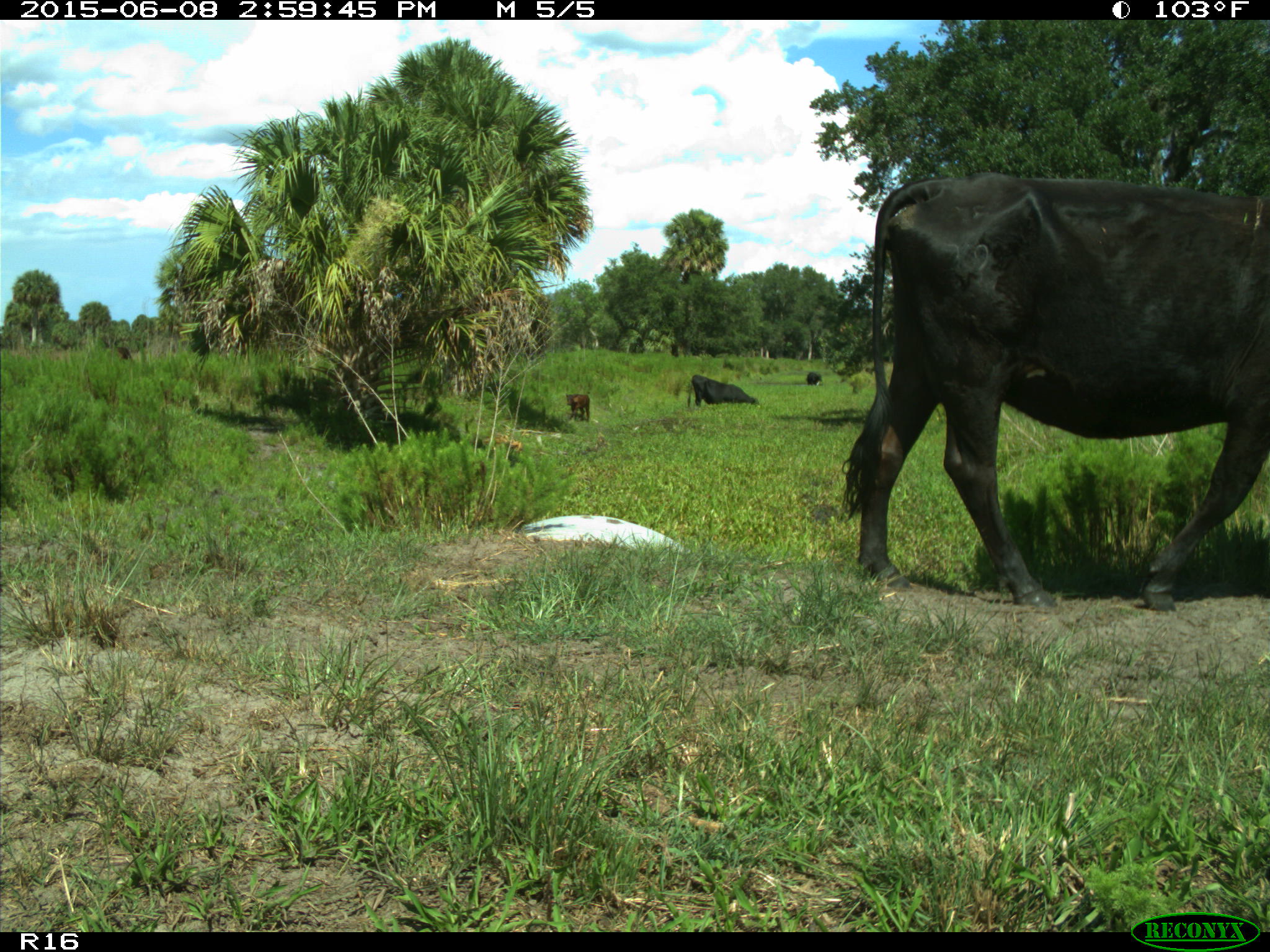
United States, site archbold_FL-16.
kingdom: Animalia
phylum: Chordata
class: Mammalia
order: Artiodactyla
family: Bovidae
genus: Bos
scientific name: Bos taurus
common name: domestic cow